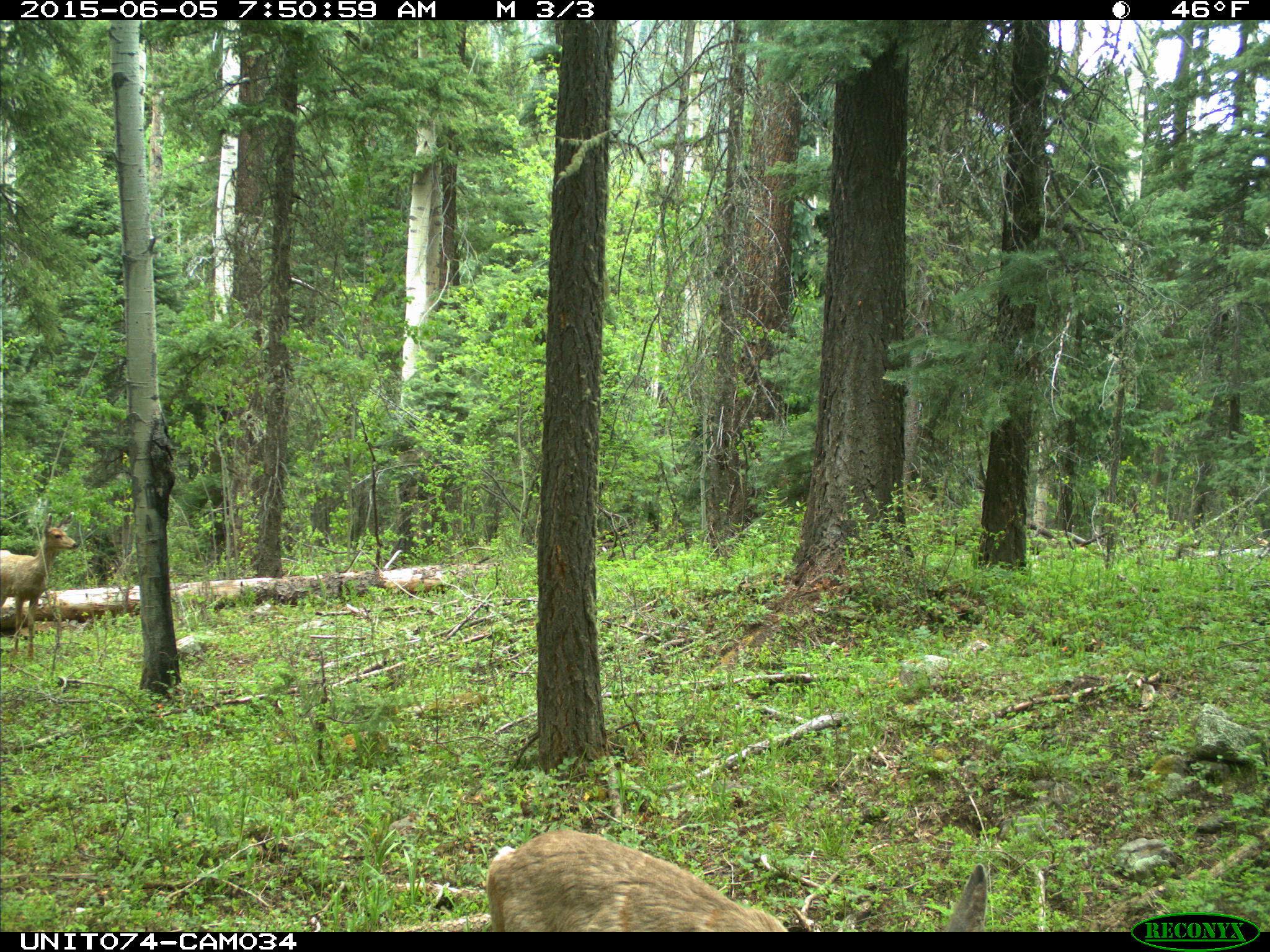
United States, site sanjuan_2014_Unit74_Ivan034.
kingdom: Animalia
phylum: Chordata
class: Mammalia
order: Artiodactyla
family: Cervidae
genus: Odocoileus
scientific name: Odocoileus hemionus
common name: mule deer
Odocoileus hemionus (mule deer).